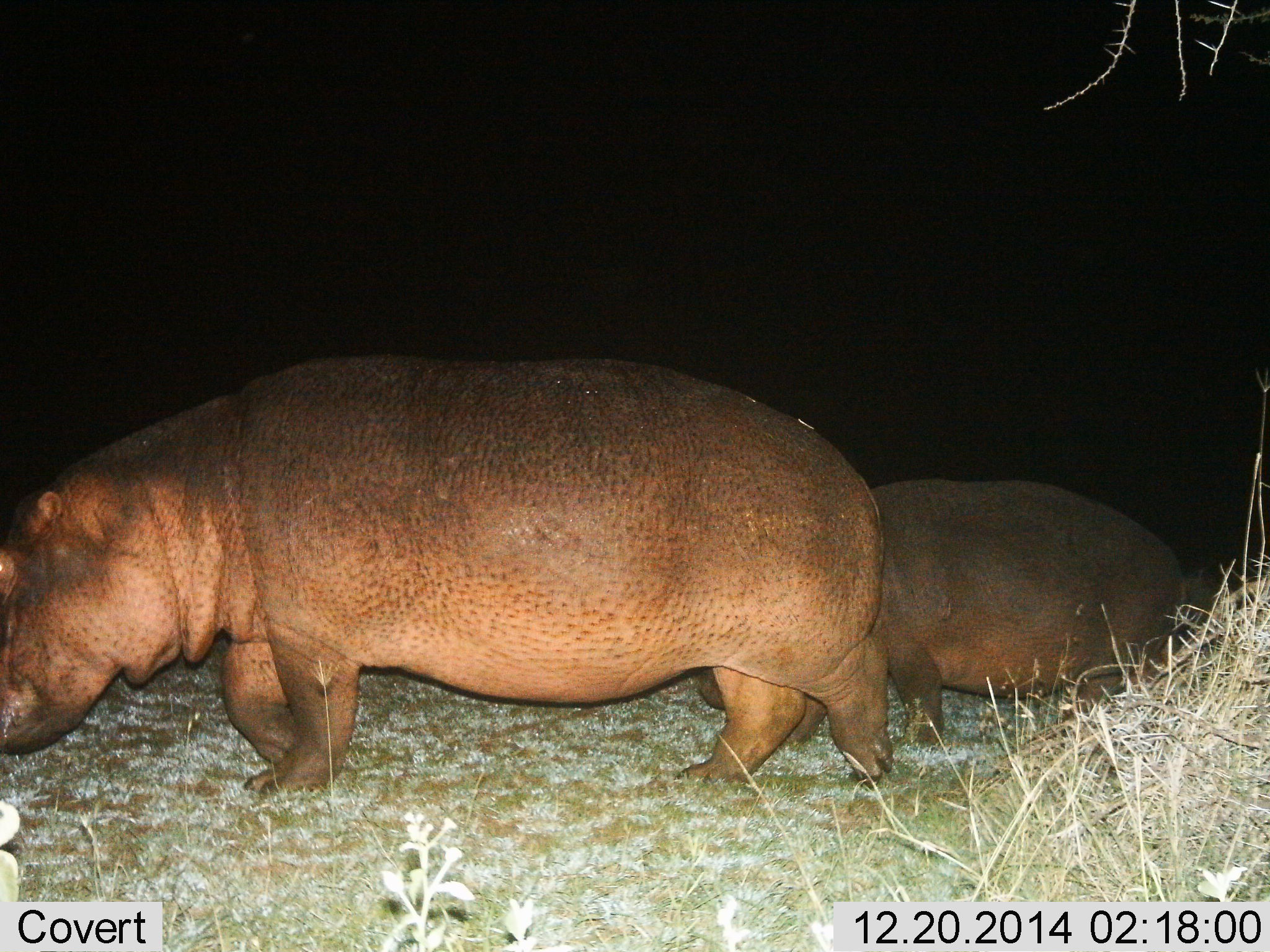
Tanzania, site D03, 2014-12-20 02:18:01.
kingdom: Animalia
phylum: Chordata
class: Mammalia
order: Artiodactyla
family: Hippopotamidae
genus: Hippopotamus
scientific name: Hippopotamus amphibius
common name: hippopotamus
Hippopotamus (Hippopotamus amphibius), count 2. Behavior (volunteer vote fractions): standing 0%, resting 0%, moving 100%, interacting 0%. Young present (vote fraction): 10%. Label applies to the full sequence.